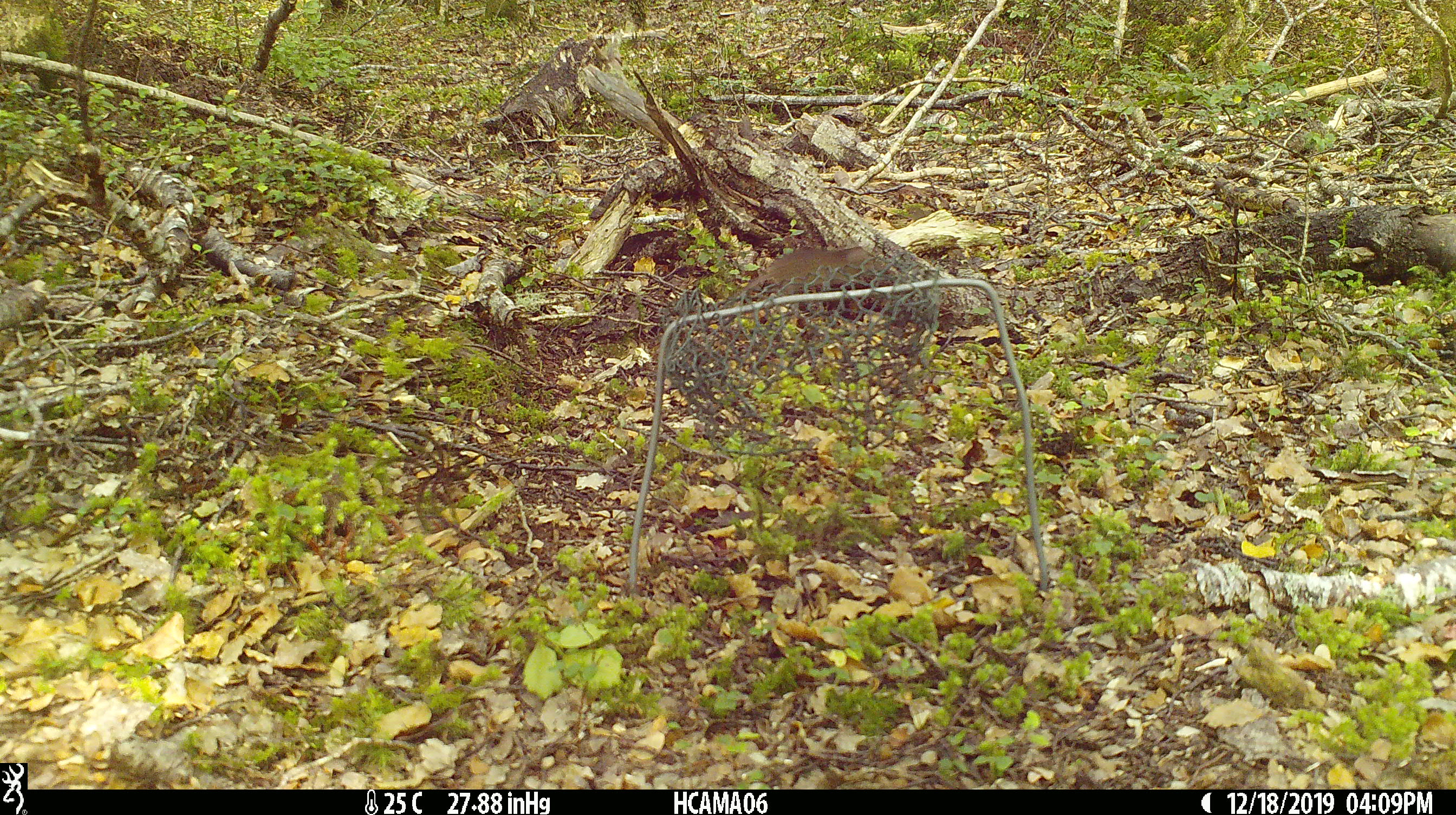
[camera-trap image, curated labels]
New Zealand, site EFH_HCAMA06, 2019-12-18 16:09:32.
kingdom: Animalia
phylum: Chordata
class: Mammalia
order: Rodentia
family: Muridae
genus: Mus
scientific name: Mus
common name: mouse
Mouse (Mus).